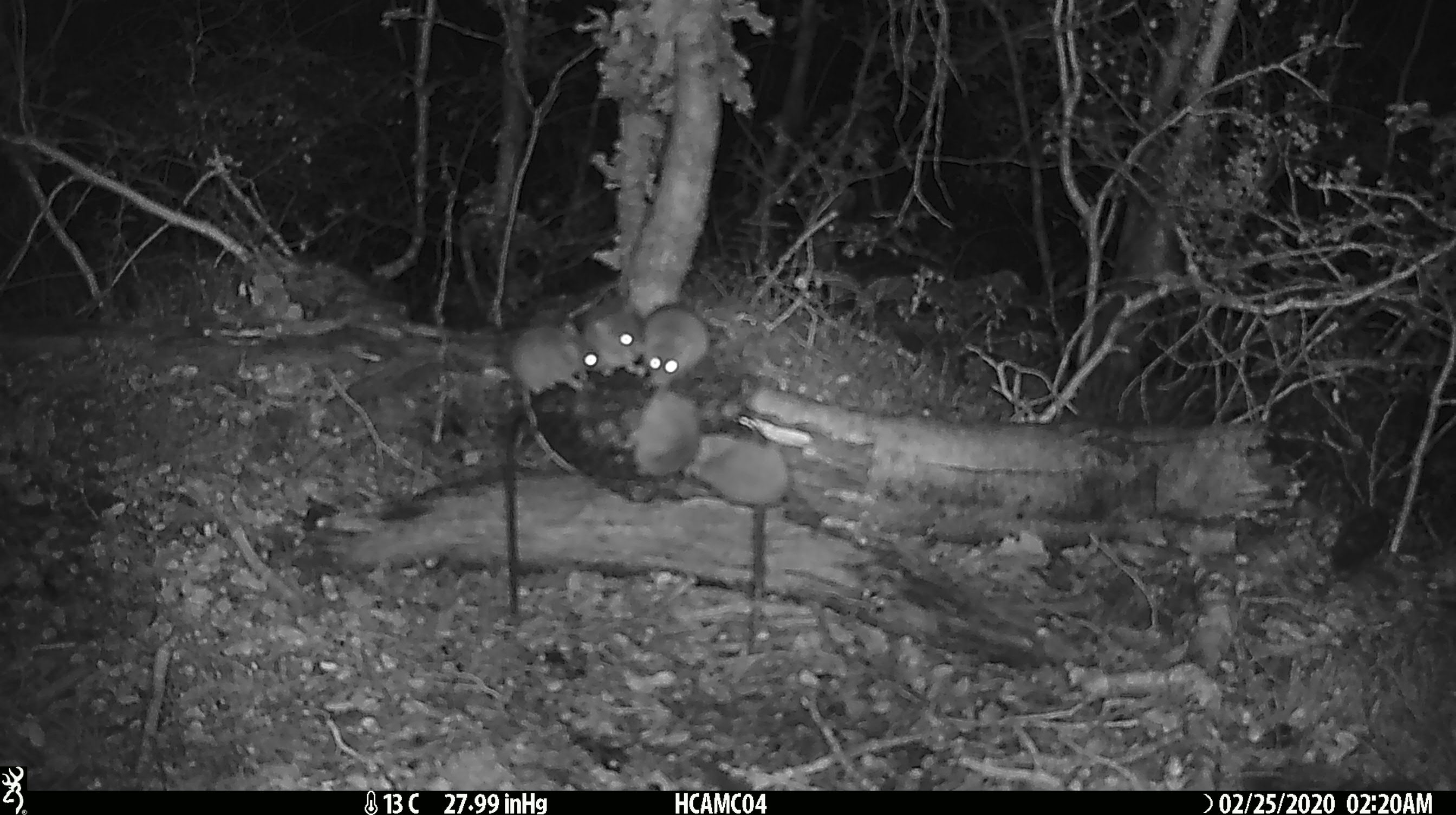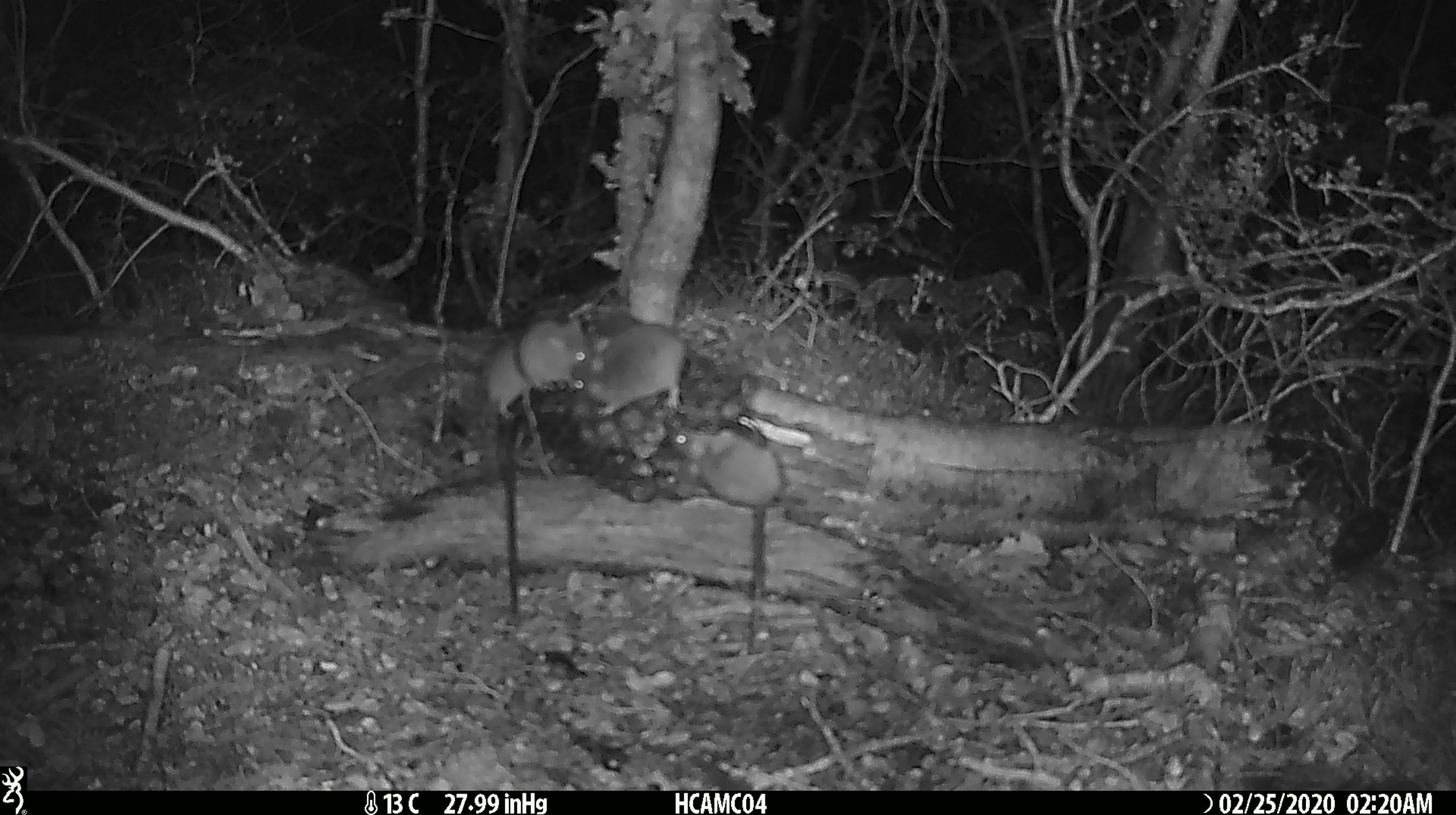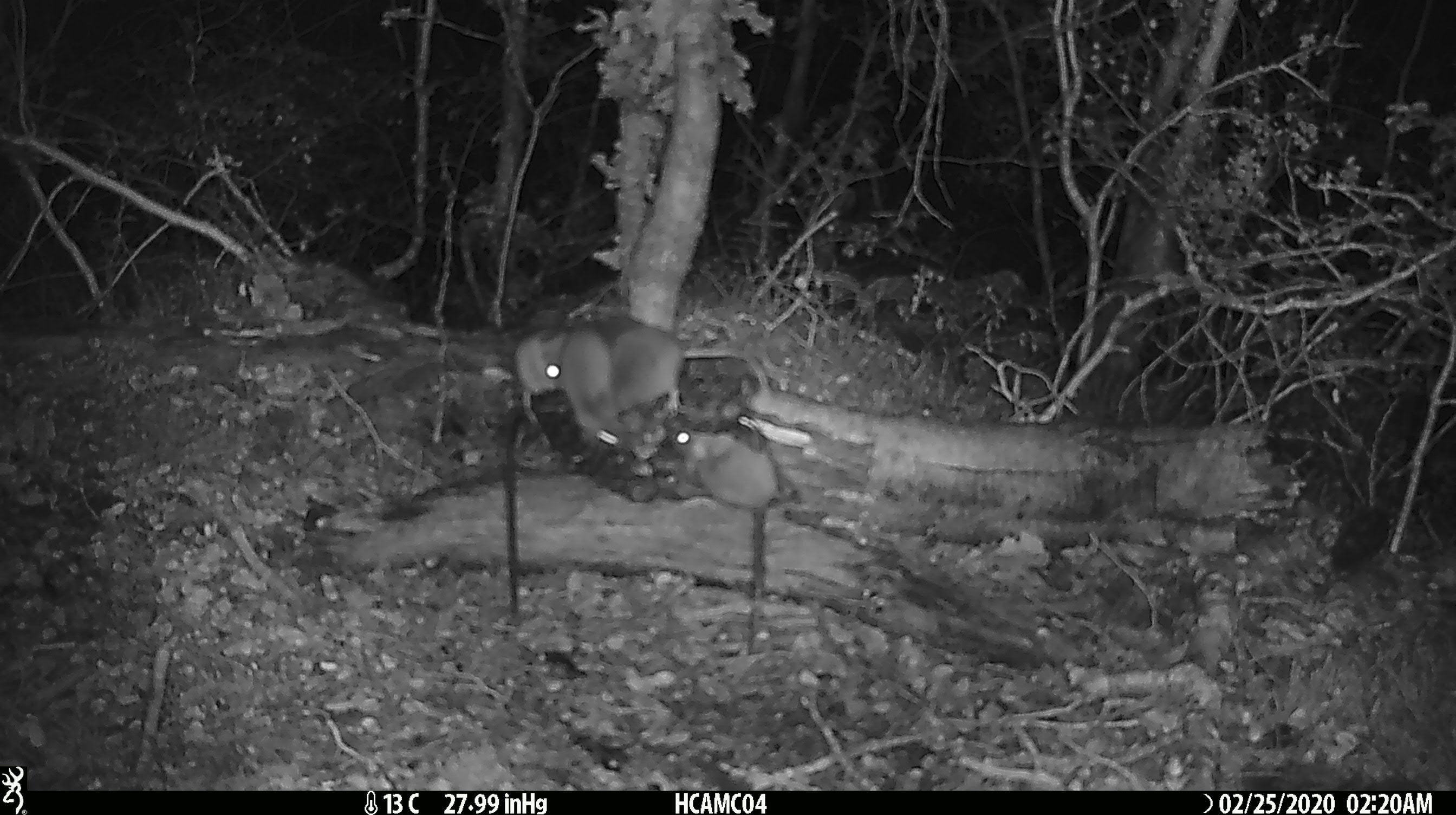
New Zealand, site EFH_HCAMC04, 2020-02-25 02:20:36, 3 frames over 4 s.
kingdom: Animalia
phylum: Chordata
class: Mammalia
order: Rodentia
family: Muridae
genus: Mus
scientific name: Mus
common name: mouse